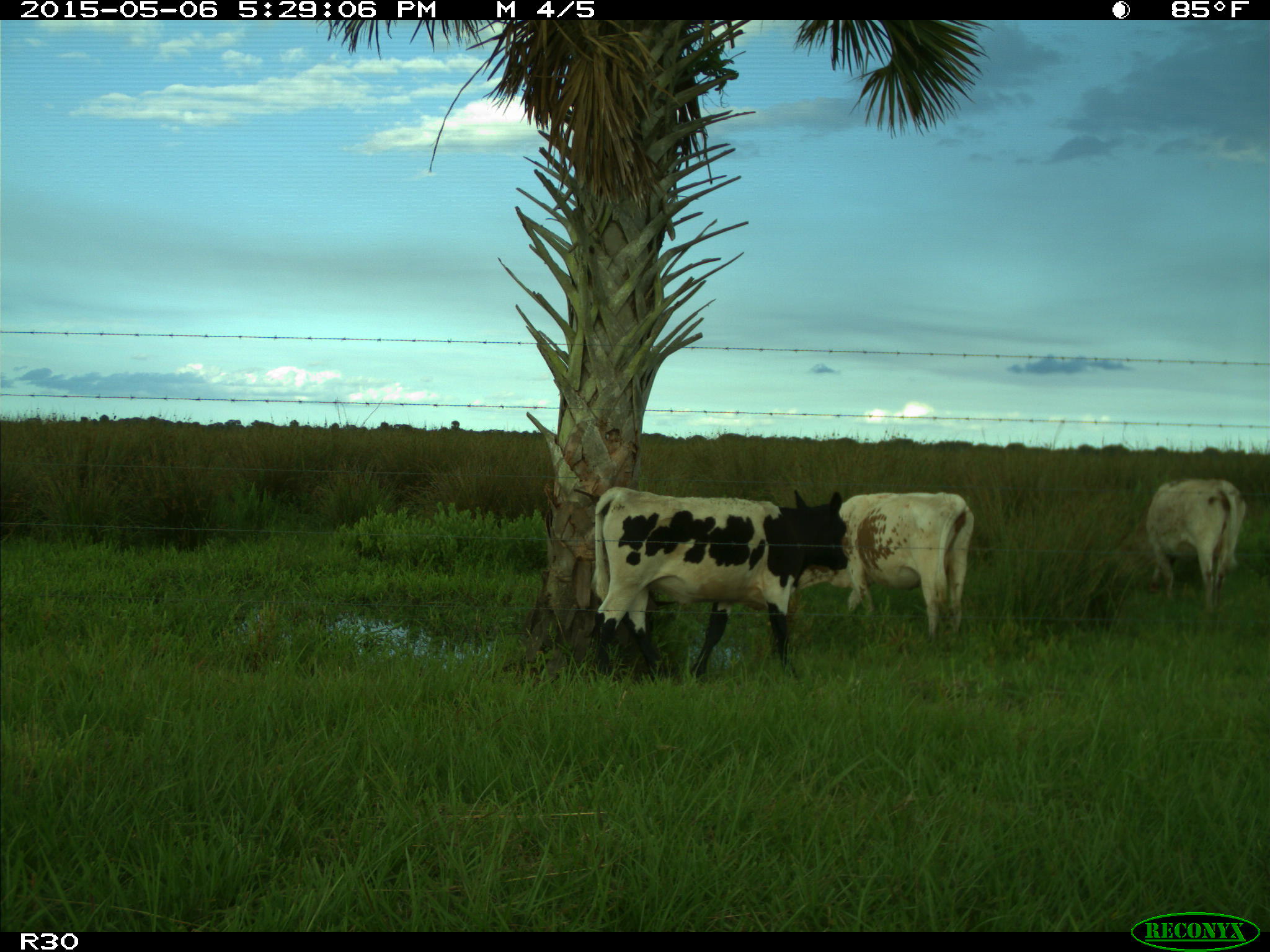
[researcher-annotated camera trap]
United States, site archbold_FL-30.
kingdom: Animalia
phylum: Chordata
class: Mammalia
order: Artiodactyla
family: Bovidae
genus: Bos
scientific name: Bos taurus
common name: domestic cow